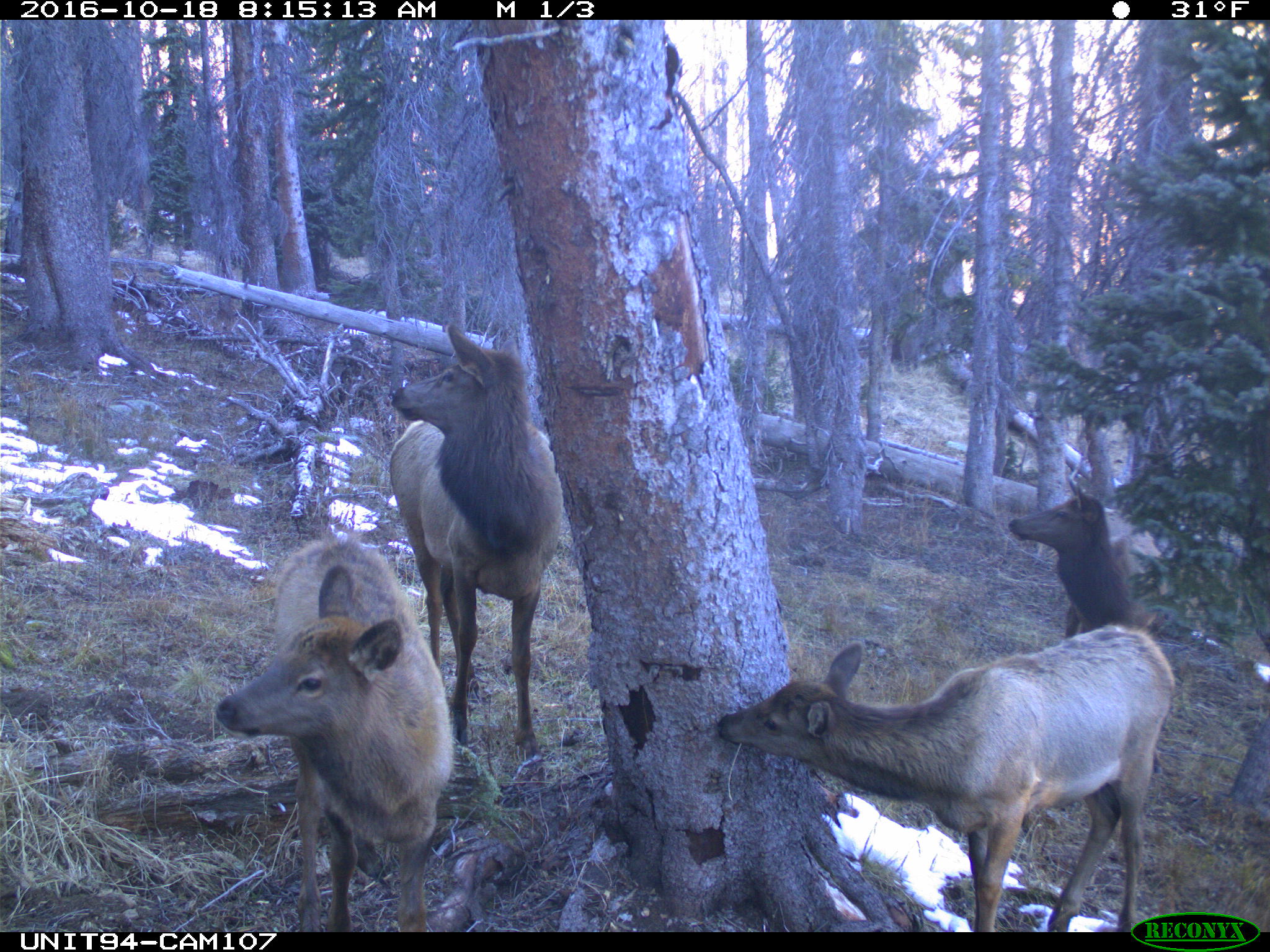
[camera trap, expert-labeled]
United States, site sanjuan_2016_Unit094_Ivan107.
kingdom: Animalia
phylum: Chordata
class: Mammalia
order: Artiodactyla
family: Cervidae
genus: Cervus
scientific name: Cervus elaphus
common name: red deer